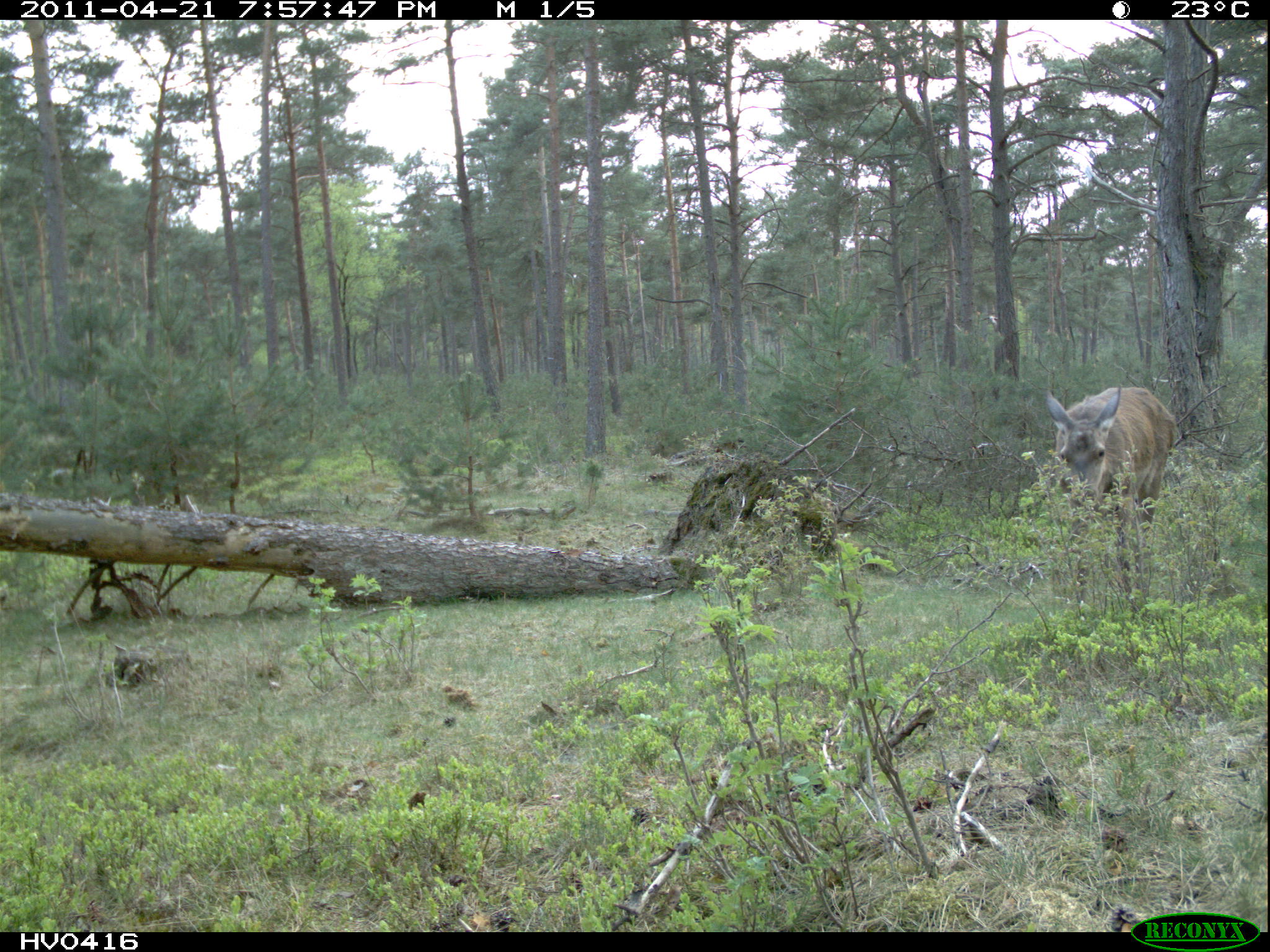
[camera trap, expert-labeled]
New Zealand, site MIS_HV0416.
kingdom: Animalia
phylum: Chordata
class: Mammalia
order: Artiodactyla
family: Cervidae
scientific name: Cervidae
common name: deer